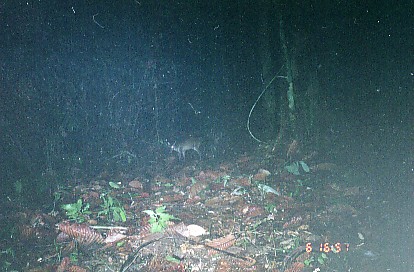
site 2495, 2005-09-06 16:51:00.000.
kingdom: Animalia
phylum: Chordata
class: Mammalia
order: Artiodactyla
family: Cervidae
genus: Muntiacus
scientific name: Muntiacus muntjak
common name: southern red muntjac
Muntiacus muntjak (southern red muntjac), count 1.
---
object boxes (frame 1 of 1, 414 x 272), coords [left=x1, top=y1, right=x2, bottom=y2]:
muntiacus muntjak: [left=157, top=136, right=204, bottom=163]